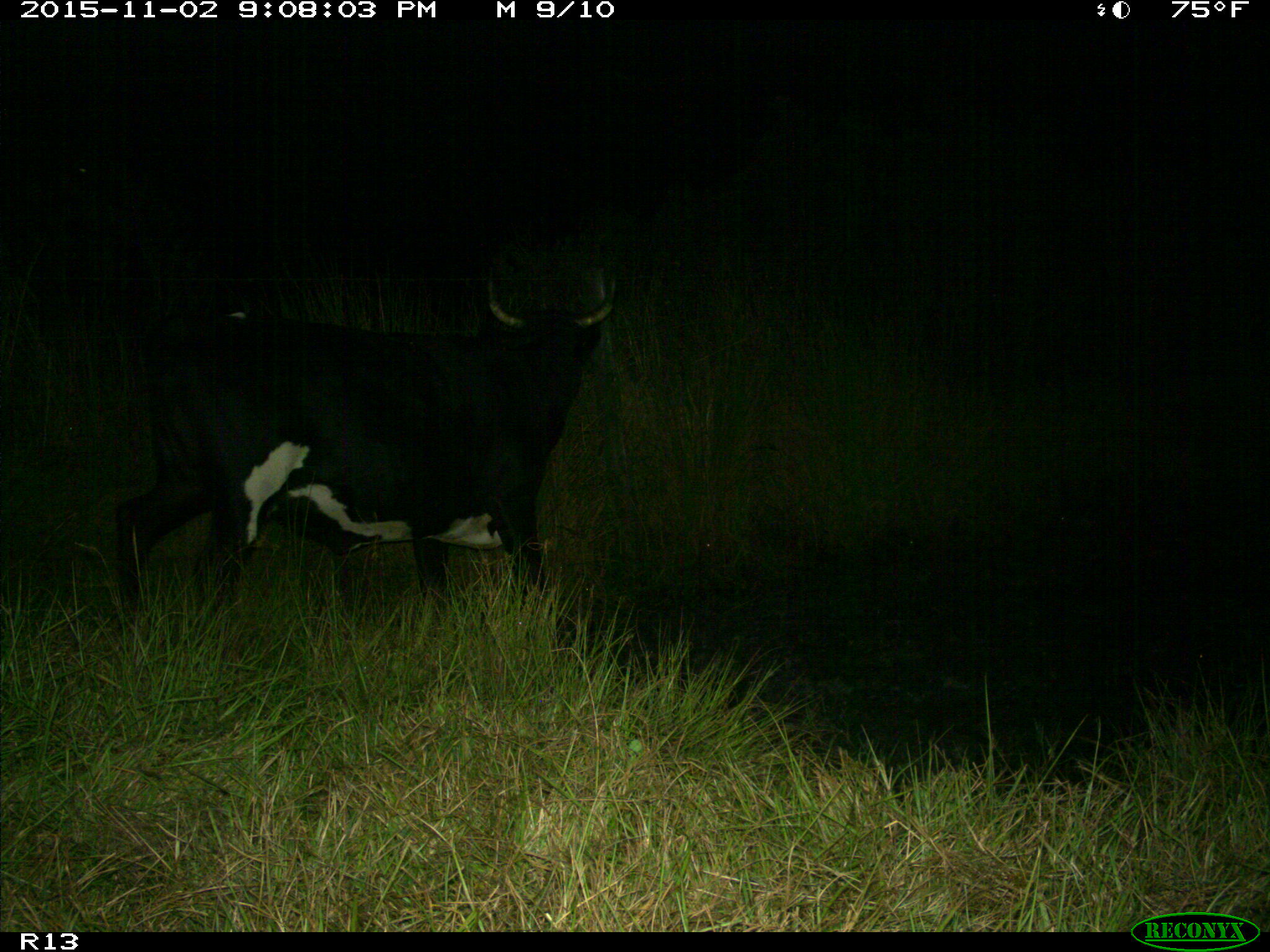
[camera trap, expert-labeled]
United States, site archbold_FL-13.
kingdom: Animalia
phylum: Chordata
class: Mammalia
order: Artiodactyla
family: Bovidae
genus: Bos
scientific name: Bos taurus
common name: domestic cow